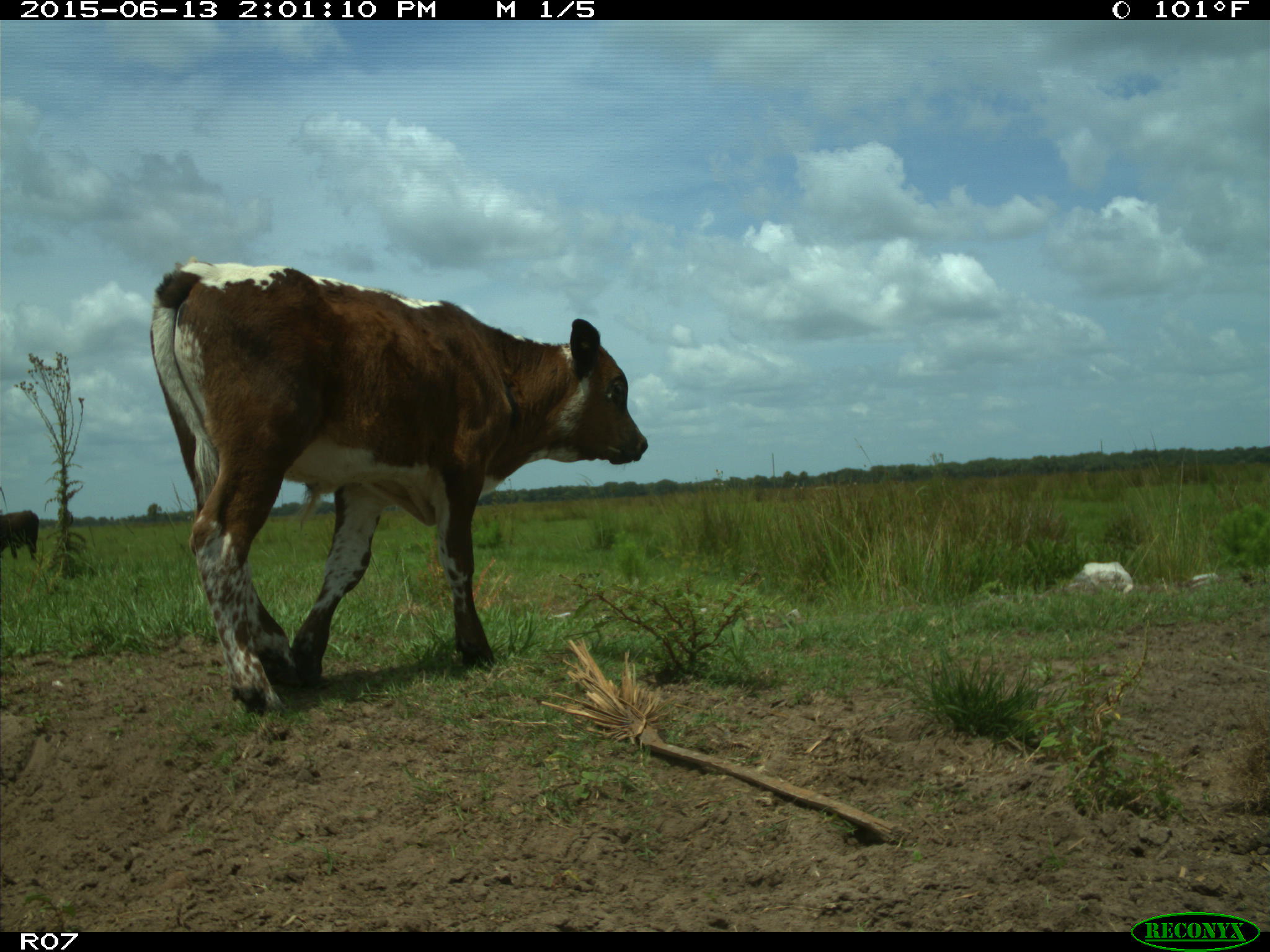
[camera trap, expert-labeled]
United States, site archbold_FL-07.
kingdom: Animalia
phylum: Chordata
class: Mammalia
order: Artiodactyla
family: Bovidae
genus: Bos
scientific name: Bos taurus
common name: domestic cow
Bos taurus (domestic cow).